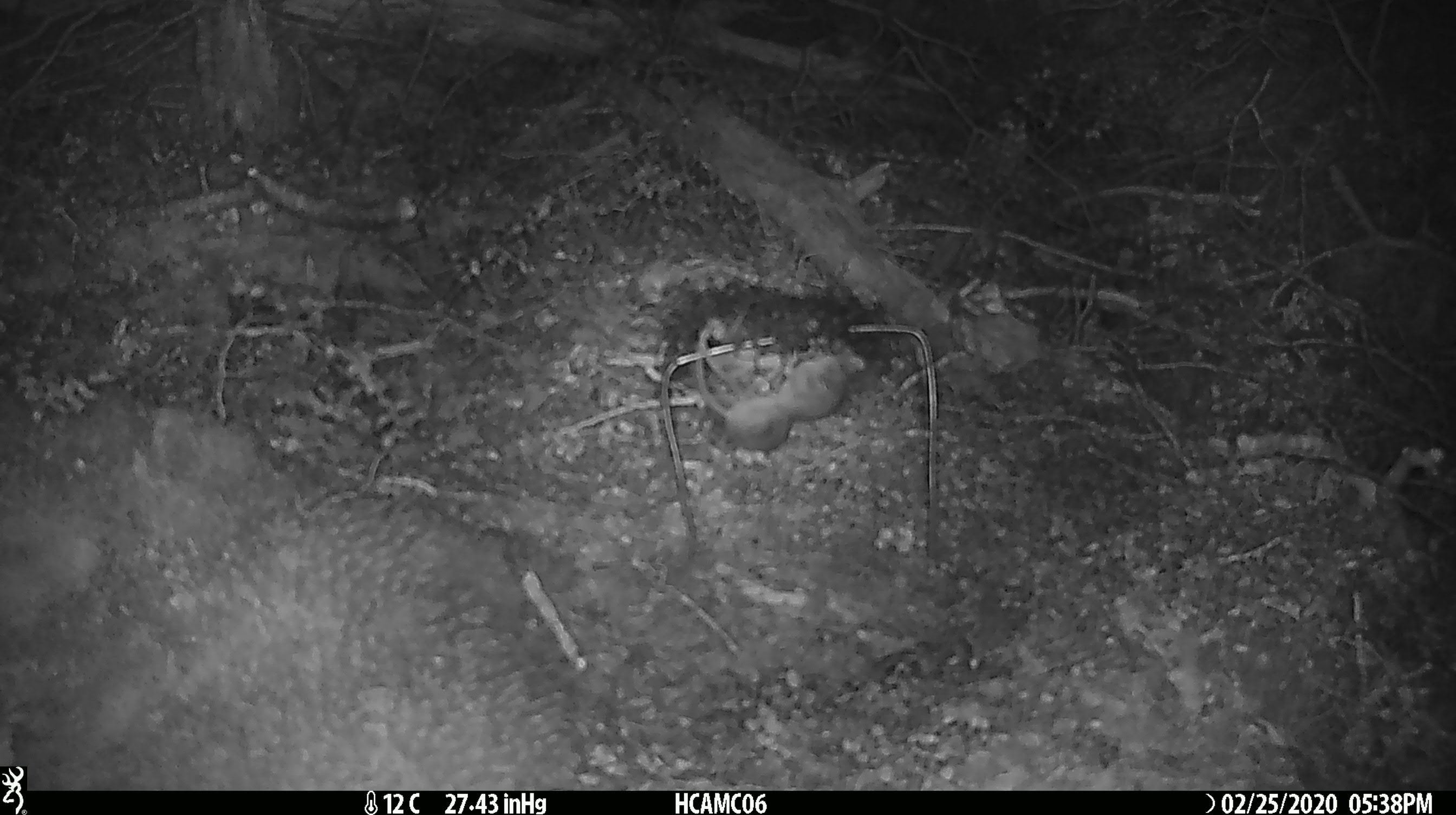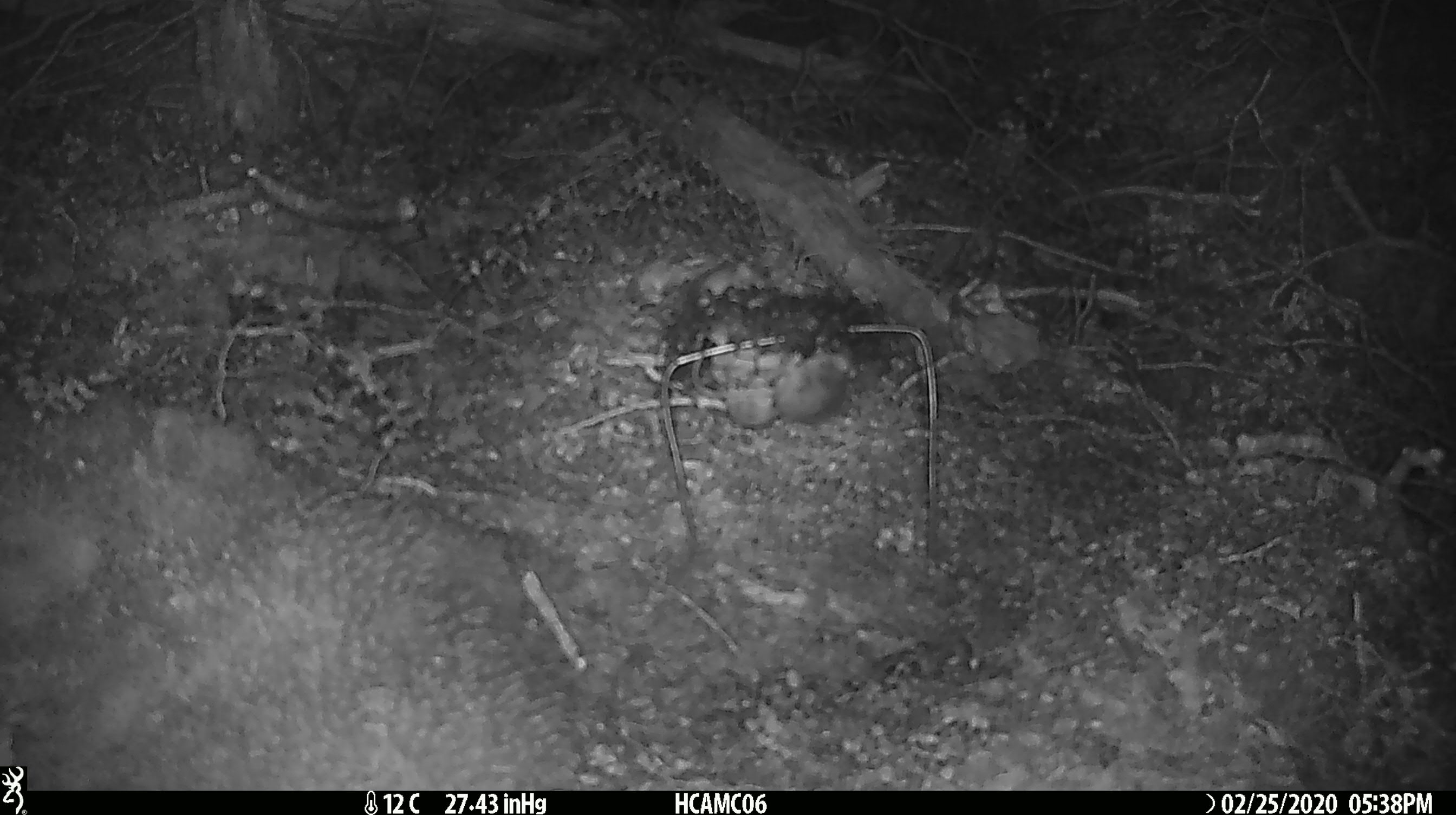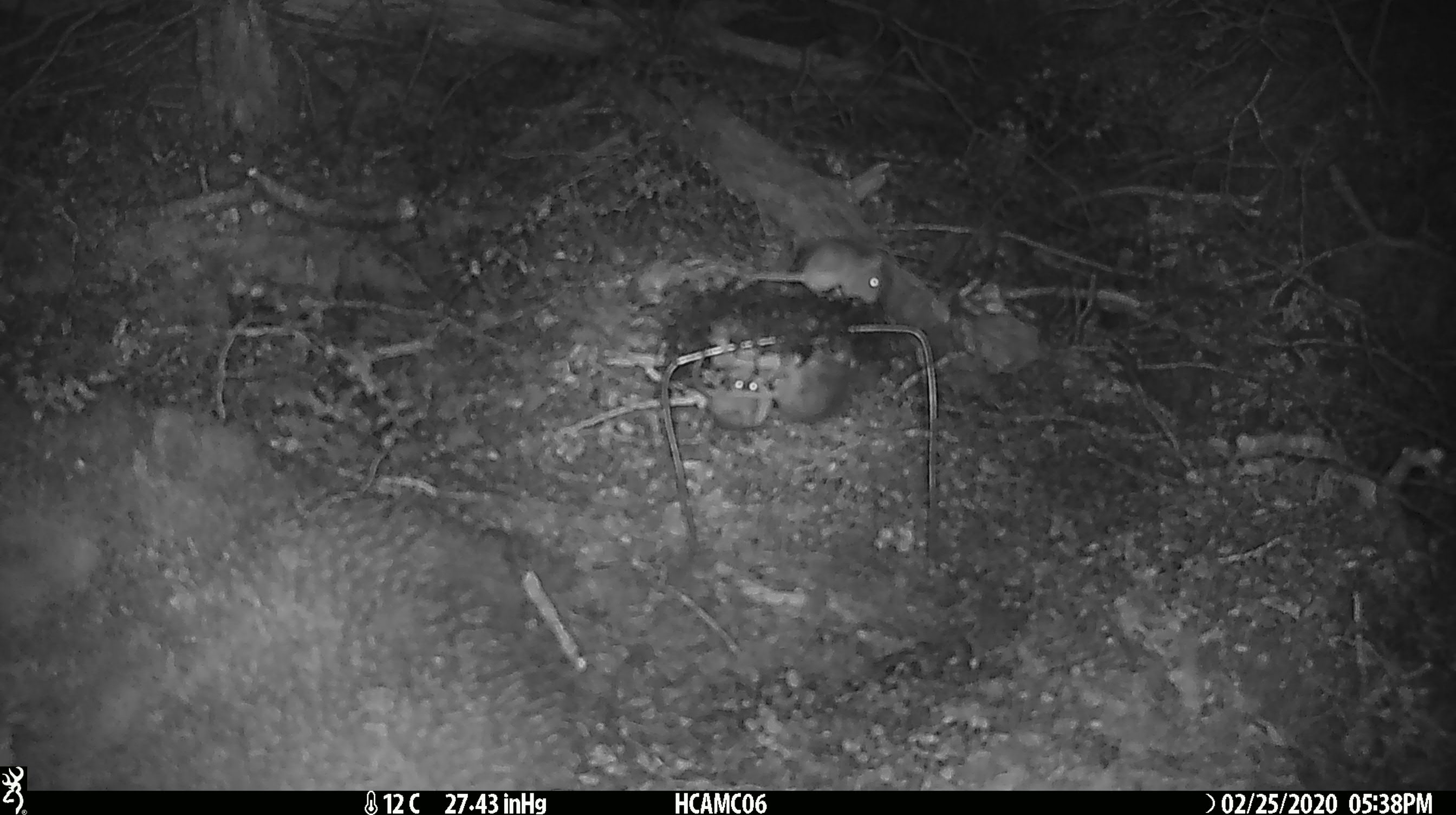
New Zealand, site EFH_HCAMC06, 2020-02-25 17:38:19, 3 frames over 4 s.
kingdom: Animalia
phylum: Chordata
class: Mammalia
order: Rodentia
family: Muridae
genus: Mus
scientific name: Mus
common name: mouse